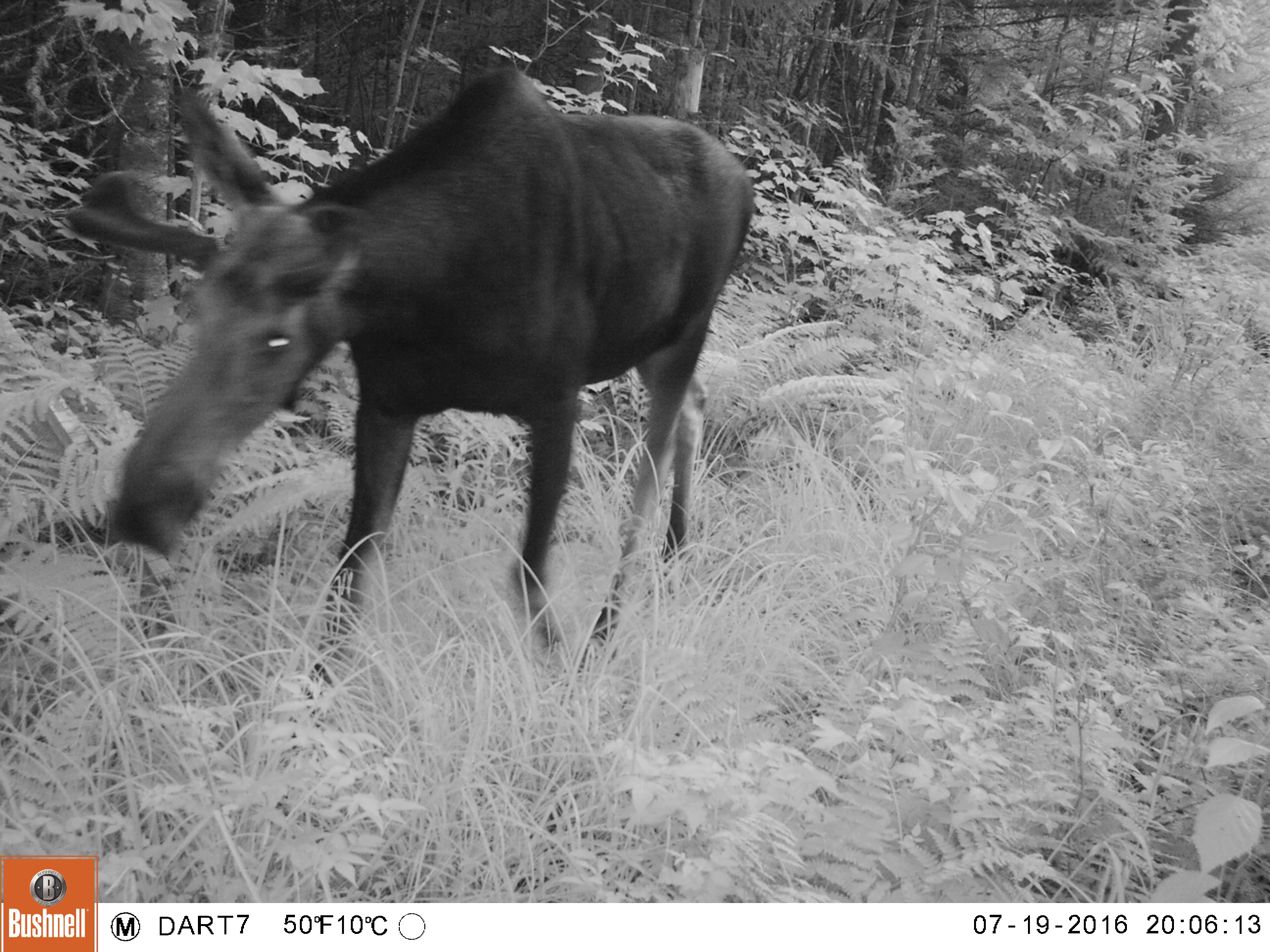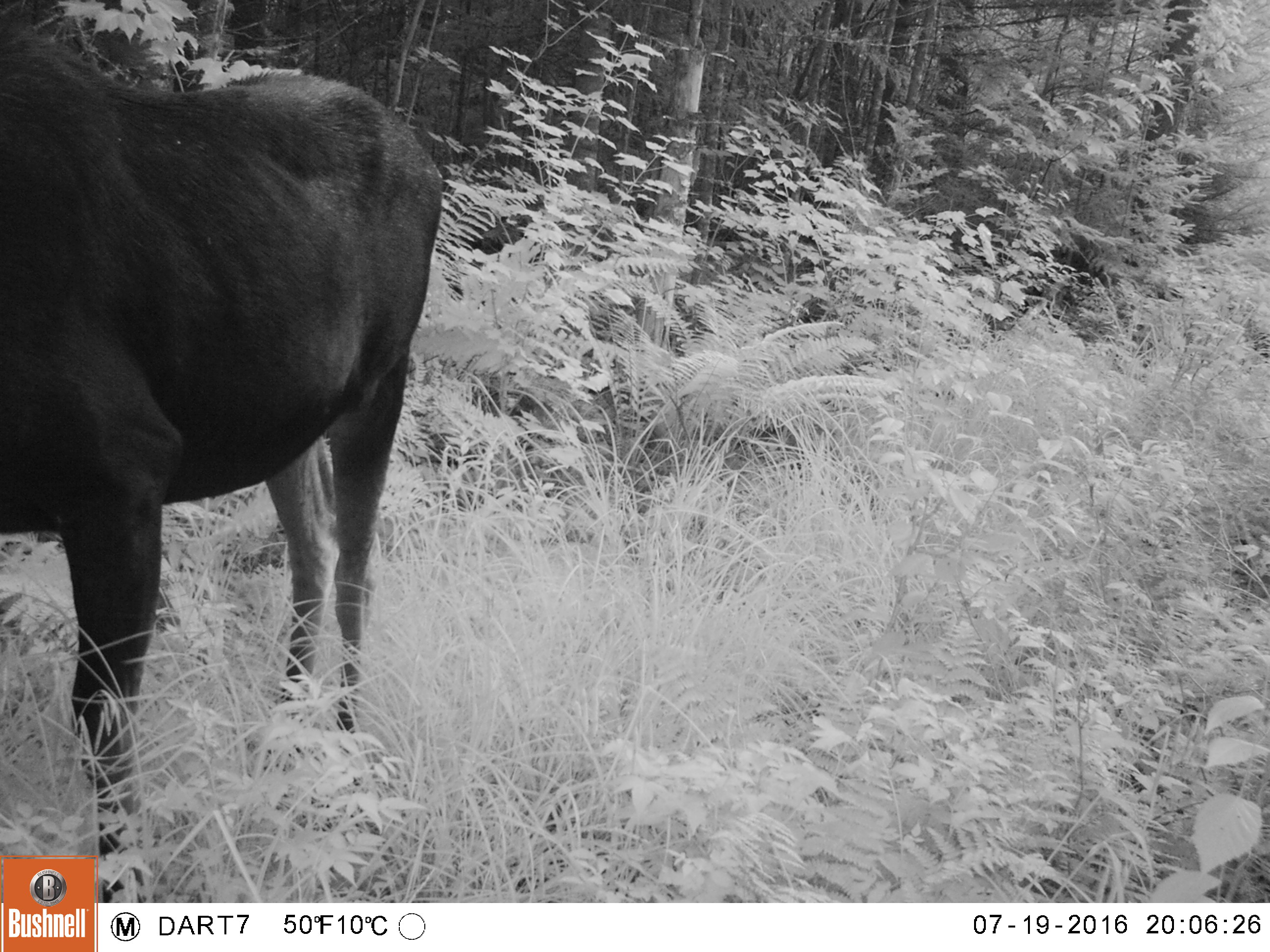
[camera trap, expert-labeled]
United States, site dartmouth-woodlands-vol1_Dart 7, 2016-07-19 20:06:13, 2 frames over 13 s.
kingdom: Animalia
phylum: Chordata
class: Mammalia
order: Artiodactyla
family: Cervidae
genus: Alces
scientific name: Alces alces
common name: moose